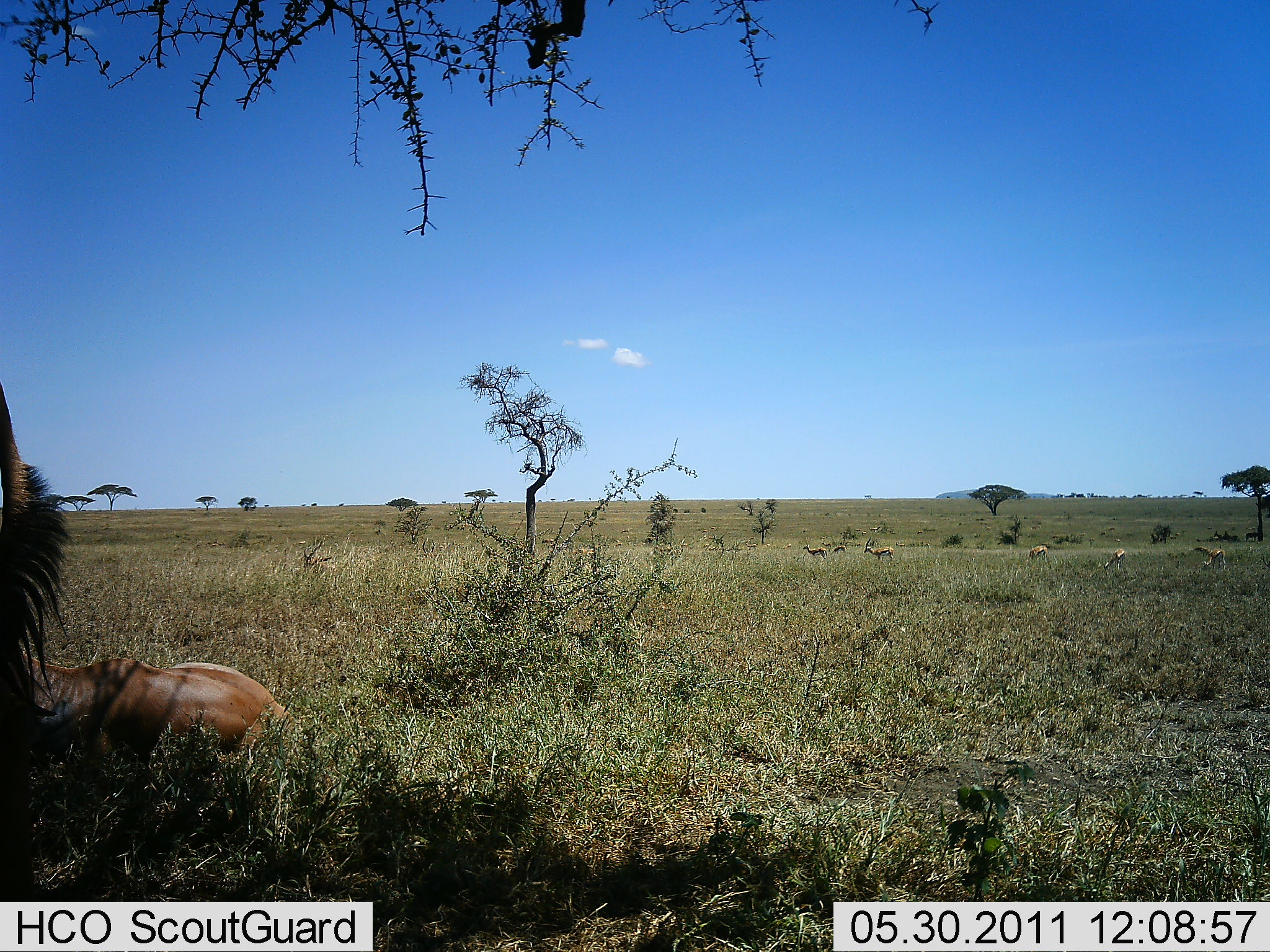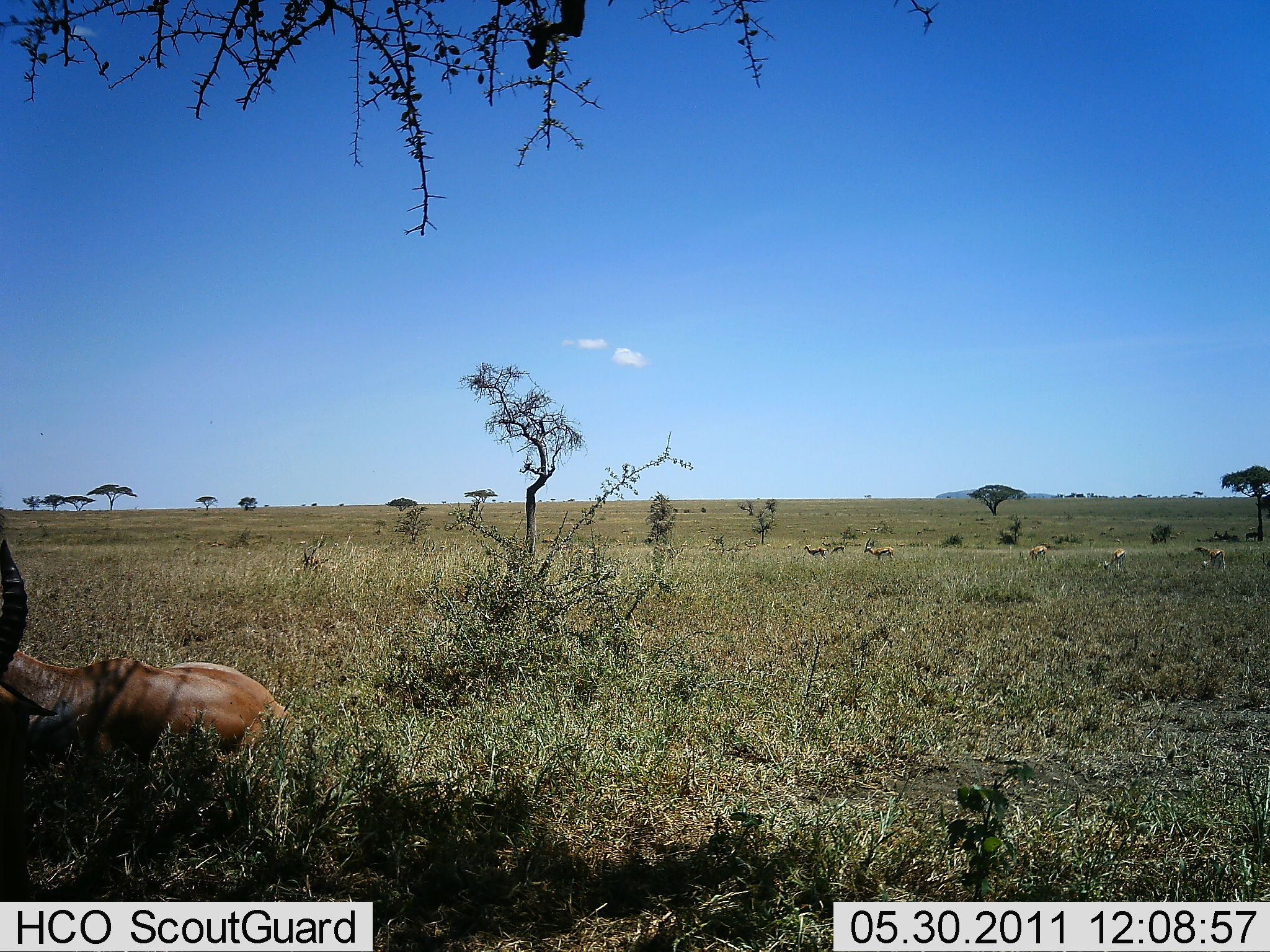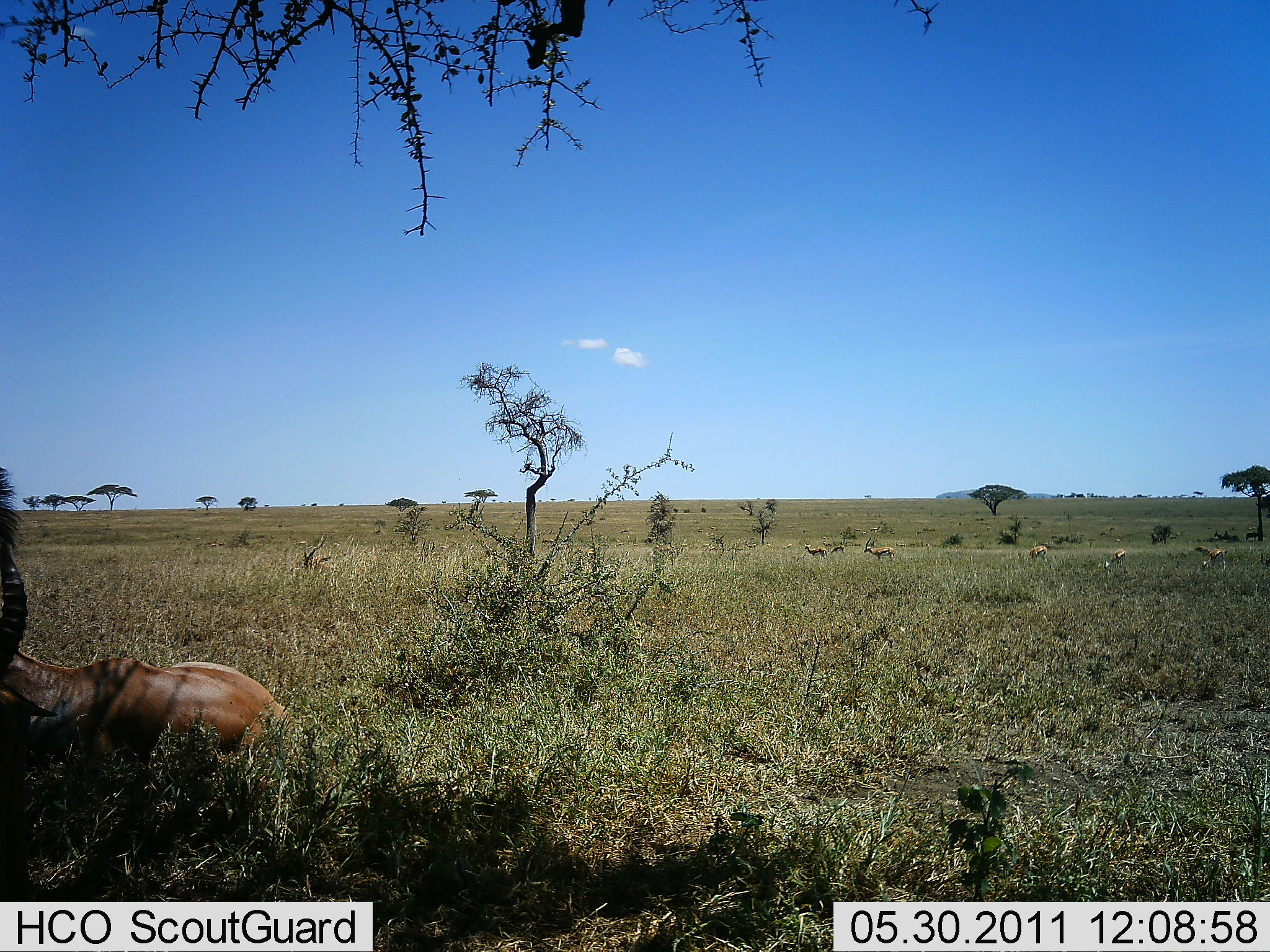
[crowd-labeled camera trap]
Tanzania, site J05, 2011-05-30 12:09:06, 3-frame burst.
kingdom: Animalia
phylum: Chordata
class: Mammalia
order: Artiodactyla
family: Bovidae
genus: Eudorcas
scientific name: Eudorcas thomsonii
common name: thomson's gazelle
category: gazellethomsons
Gazellethomsons (thomson's gazelle) (Eudorcas thomsonii), count 8. Behavior (volunteer vote fractions): standing 78%, resting 44%, moving 0%, interacting 0%. Young present (vote fraction): 0%. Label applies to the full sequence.